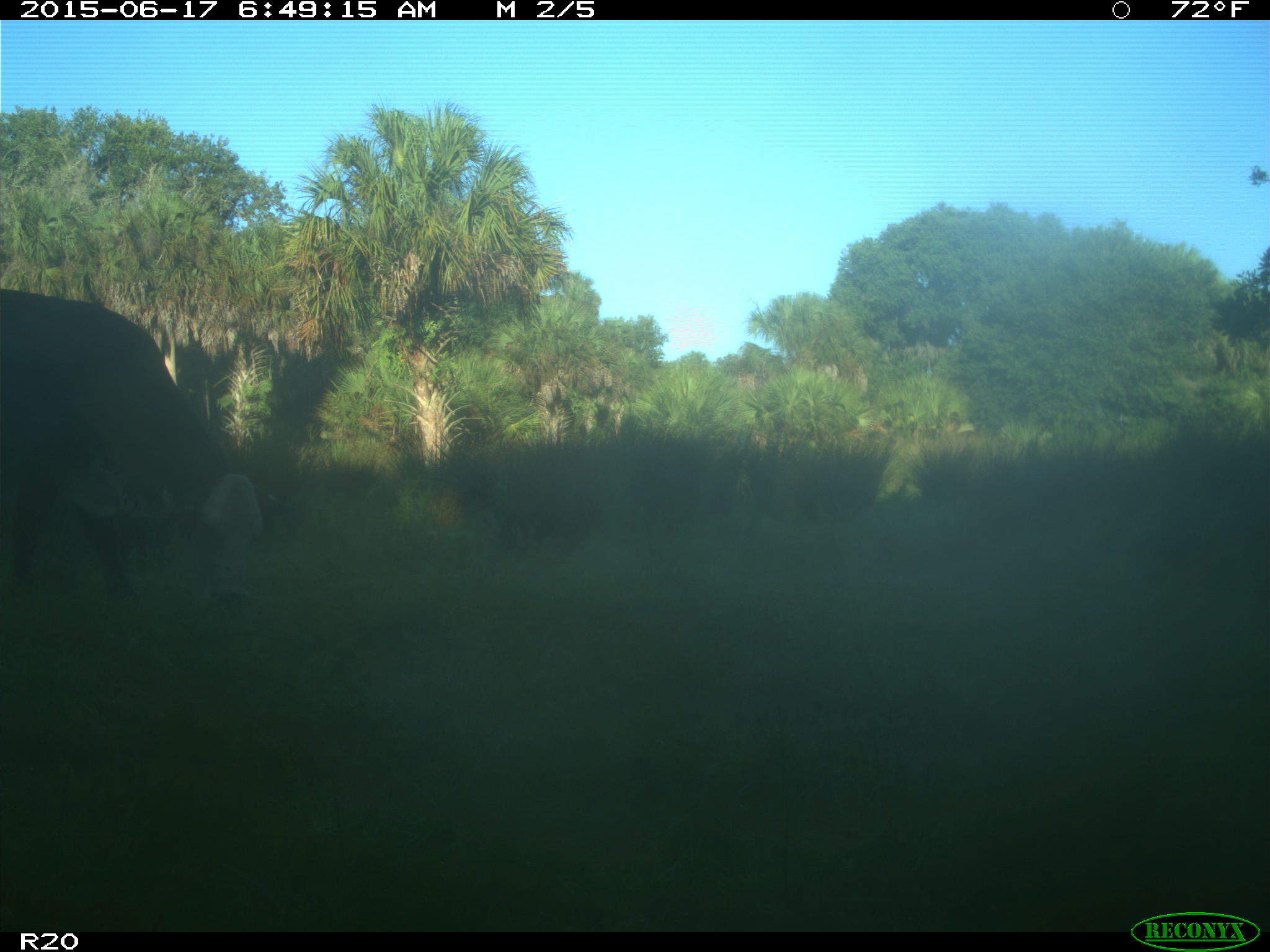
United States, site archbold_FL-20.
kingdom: Animalia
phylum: Chordata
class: Mammalia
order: Artiodactyla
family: Bovidae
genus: Bos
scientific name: Bos taurus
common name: domestic cow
Bos taurus (domestic cow).